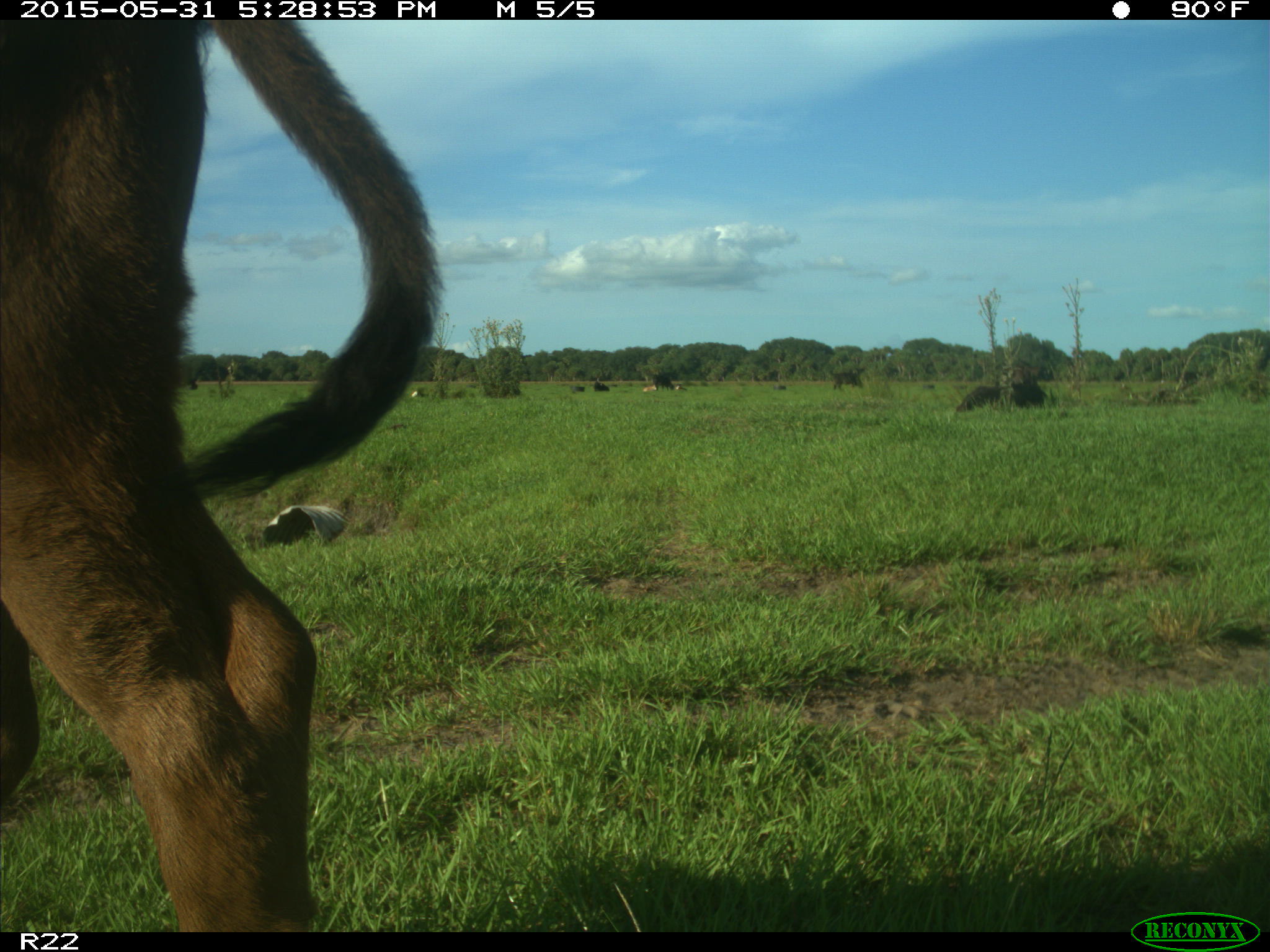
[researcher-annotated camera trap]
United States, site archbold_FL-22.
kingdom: Animalia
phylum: Chordata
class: Mammalia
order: Artiodactyla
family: Bovidae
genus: Bos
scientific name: Bos taurus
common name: domestic cow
Bos taurus (domestic cow).